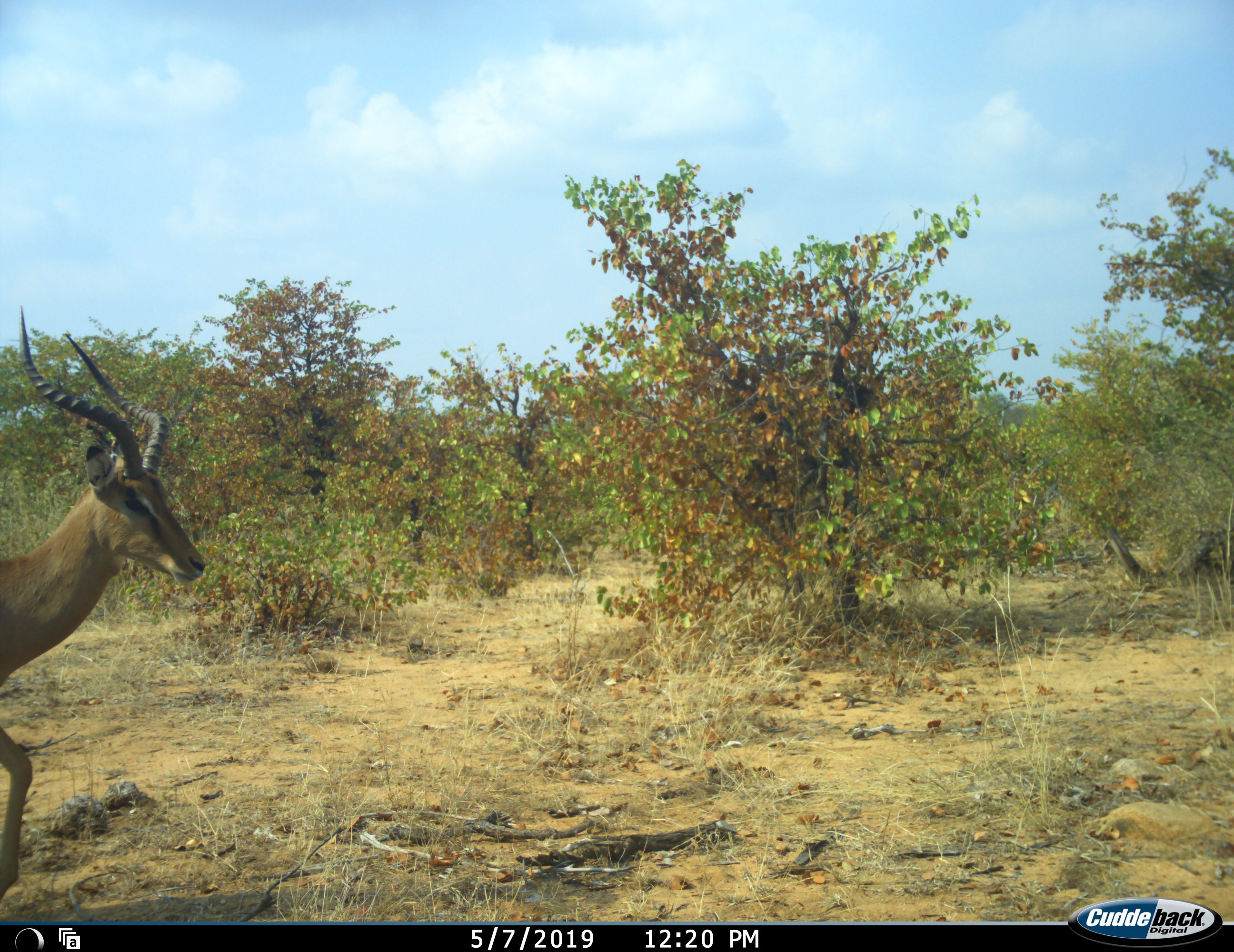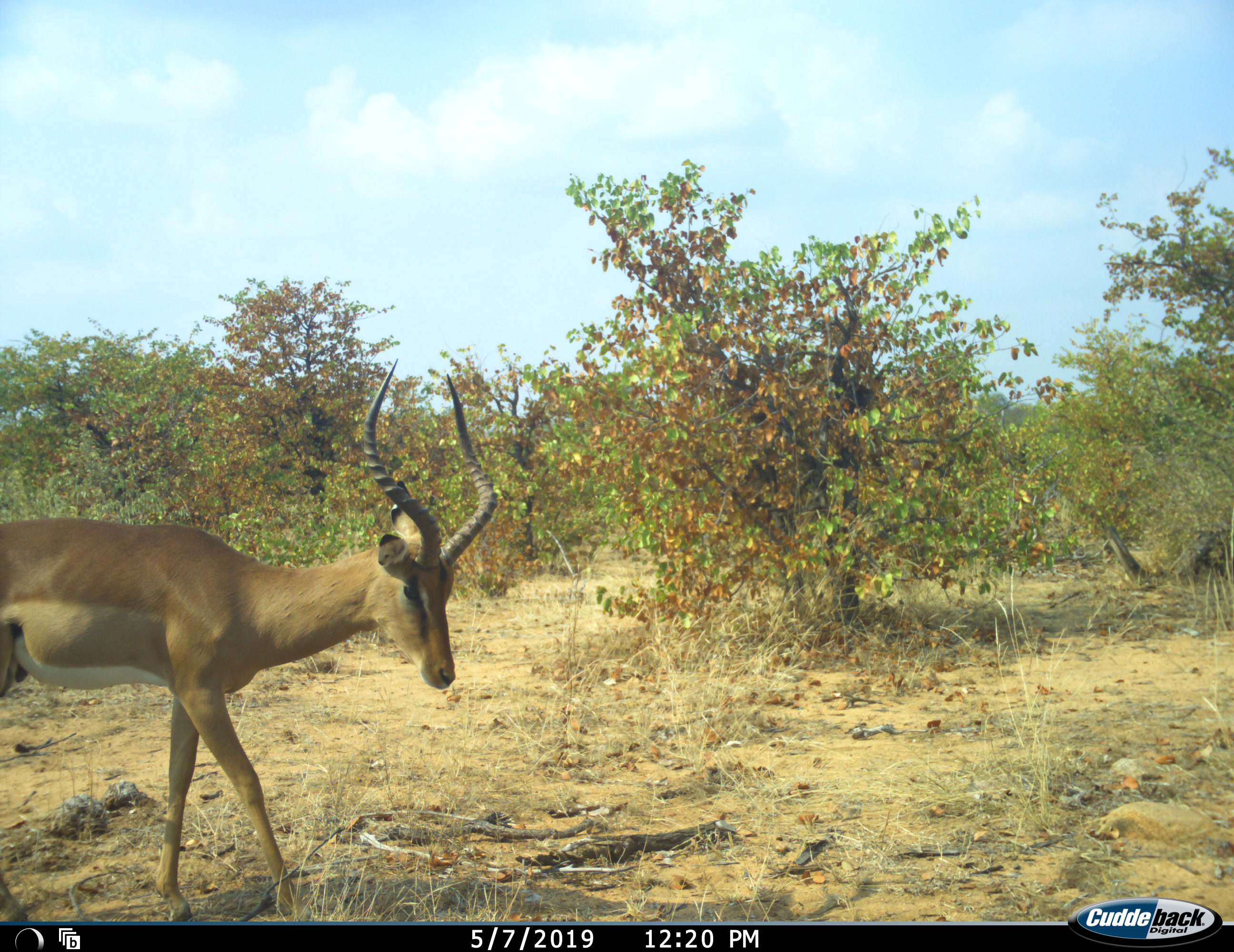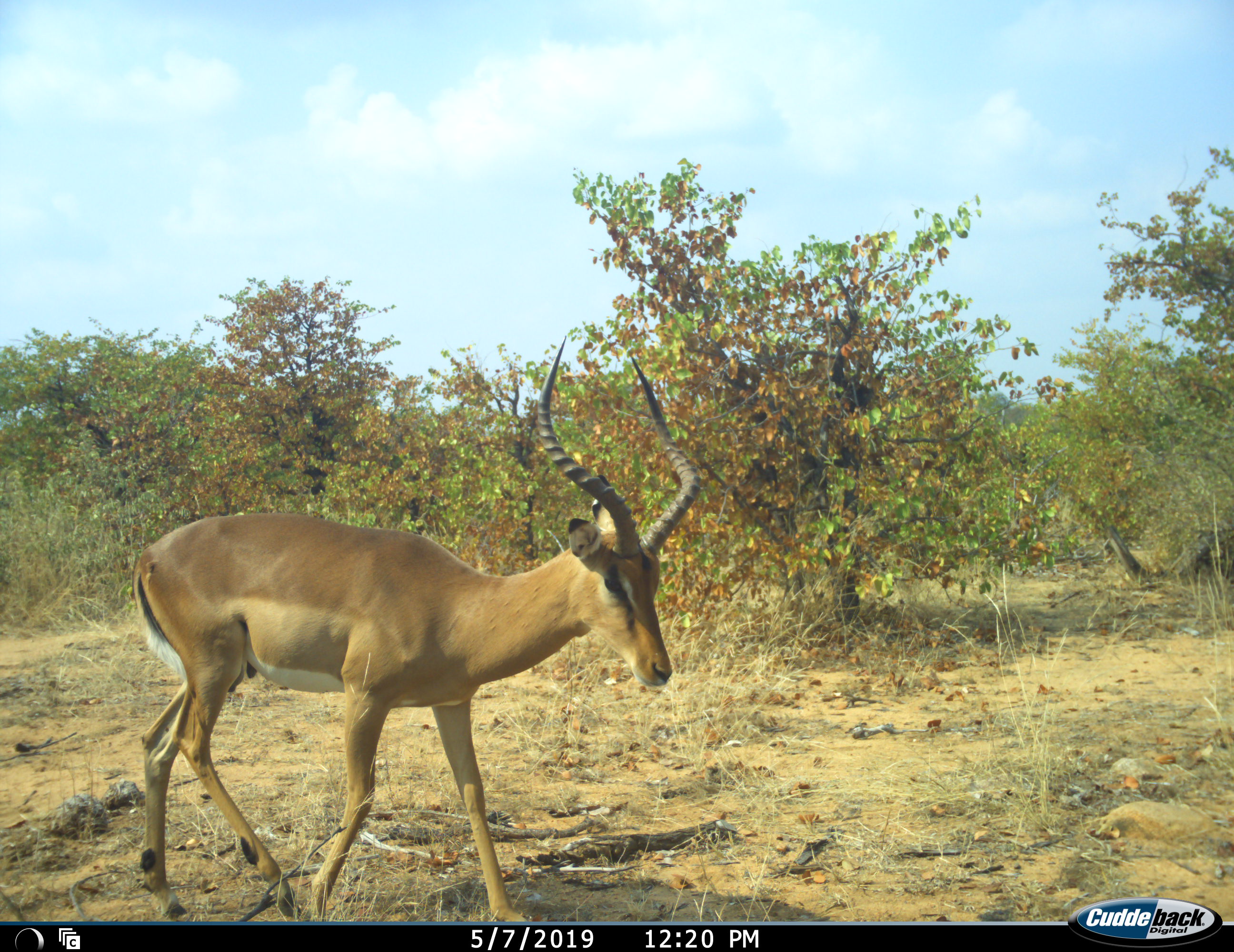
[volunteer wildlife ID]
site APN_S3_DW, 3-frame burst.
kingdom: Animalia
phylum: Chordata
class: Mammalia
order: Artiodactyla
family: Bovidae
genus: Aepyceros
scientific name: Aepyceros melampus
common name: impala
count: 1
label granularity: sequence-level